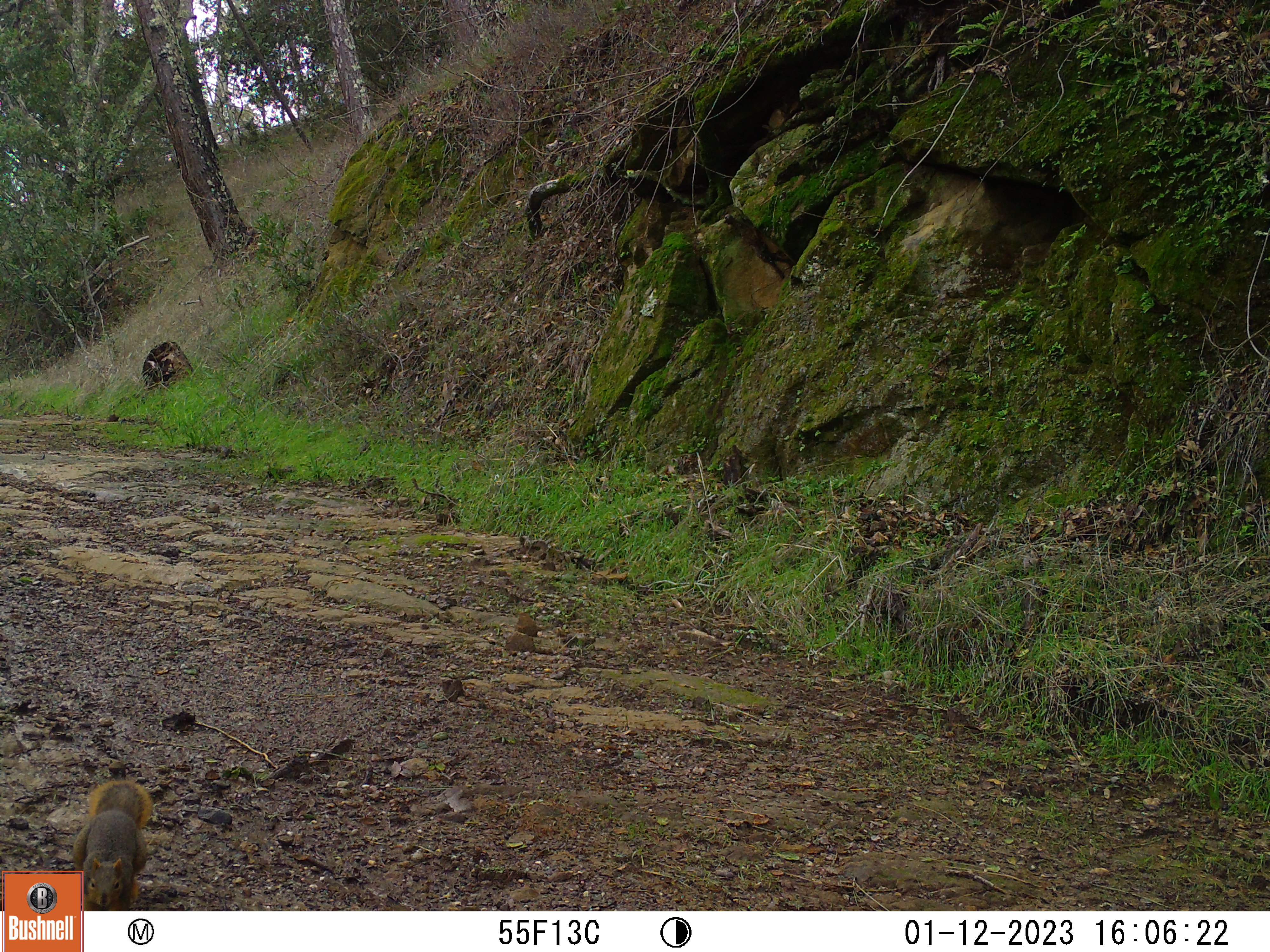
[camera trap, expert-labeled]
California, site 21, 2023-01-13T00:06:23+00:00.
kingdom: Animalia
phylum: Chordata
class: Mammalia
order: Rodentia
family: Sciuridae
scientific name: Sciuridae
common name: squirrel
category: unknown squirrel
Unknown squirrel (squirrel) (Sciuridae).